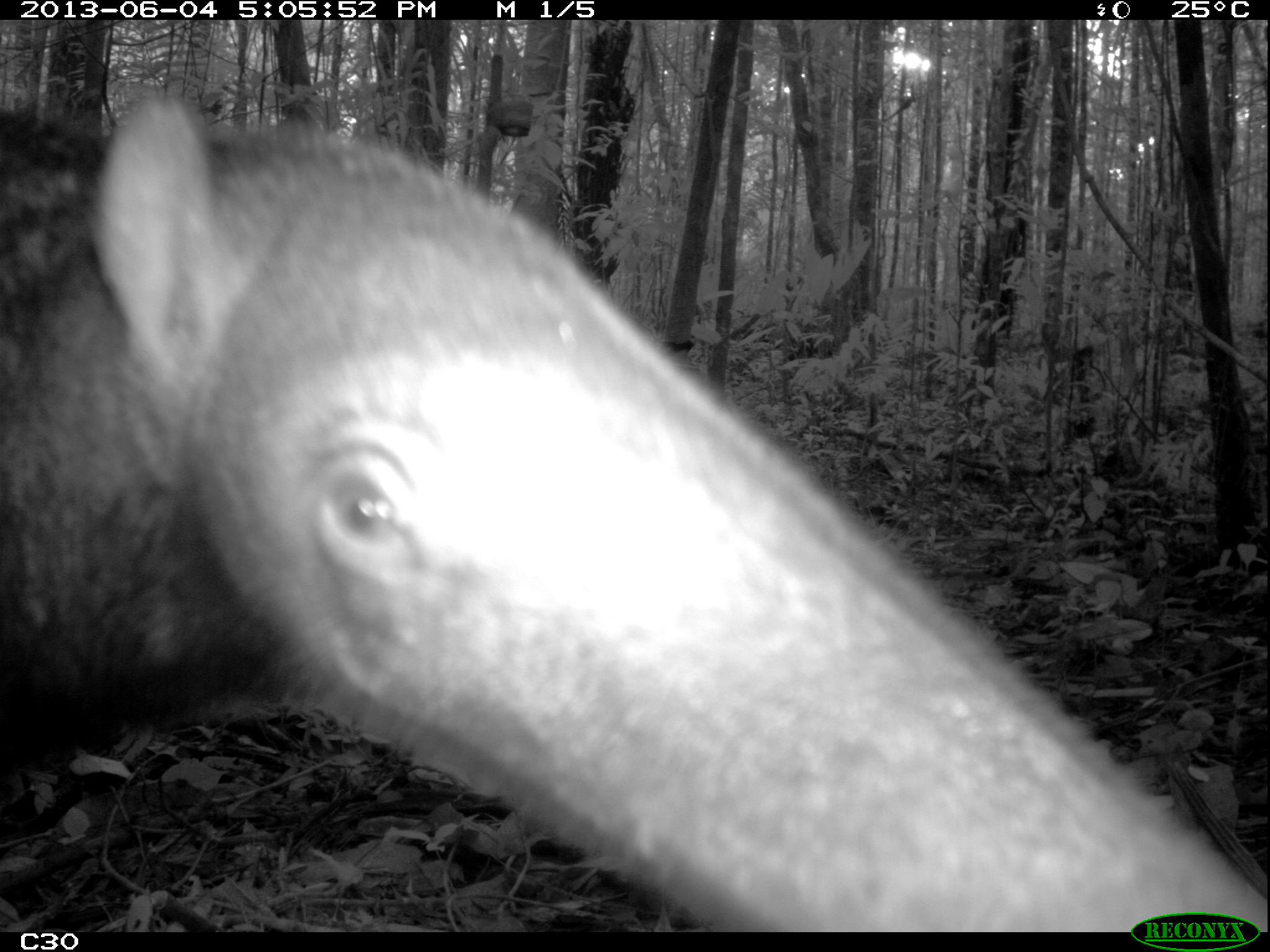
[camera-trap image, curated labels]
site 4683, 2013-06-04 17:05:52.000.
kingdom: Animalia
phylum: Chordata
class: Mammalia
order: Pilosa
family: Myrmecophagidae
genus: Myrmecophaga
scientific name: Myrmecophaga tridactyla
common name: giant anteater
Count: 1.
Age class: adult.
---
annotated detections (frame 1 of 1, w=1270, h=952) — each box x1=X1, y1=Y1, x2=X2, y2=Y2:
myrmecophaga tridactyla: x1=0, y1=87, x2=1270, y2=931